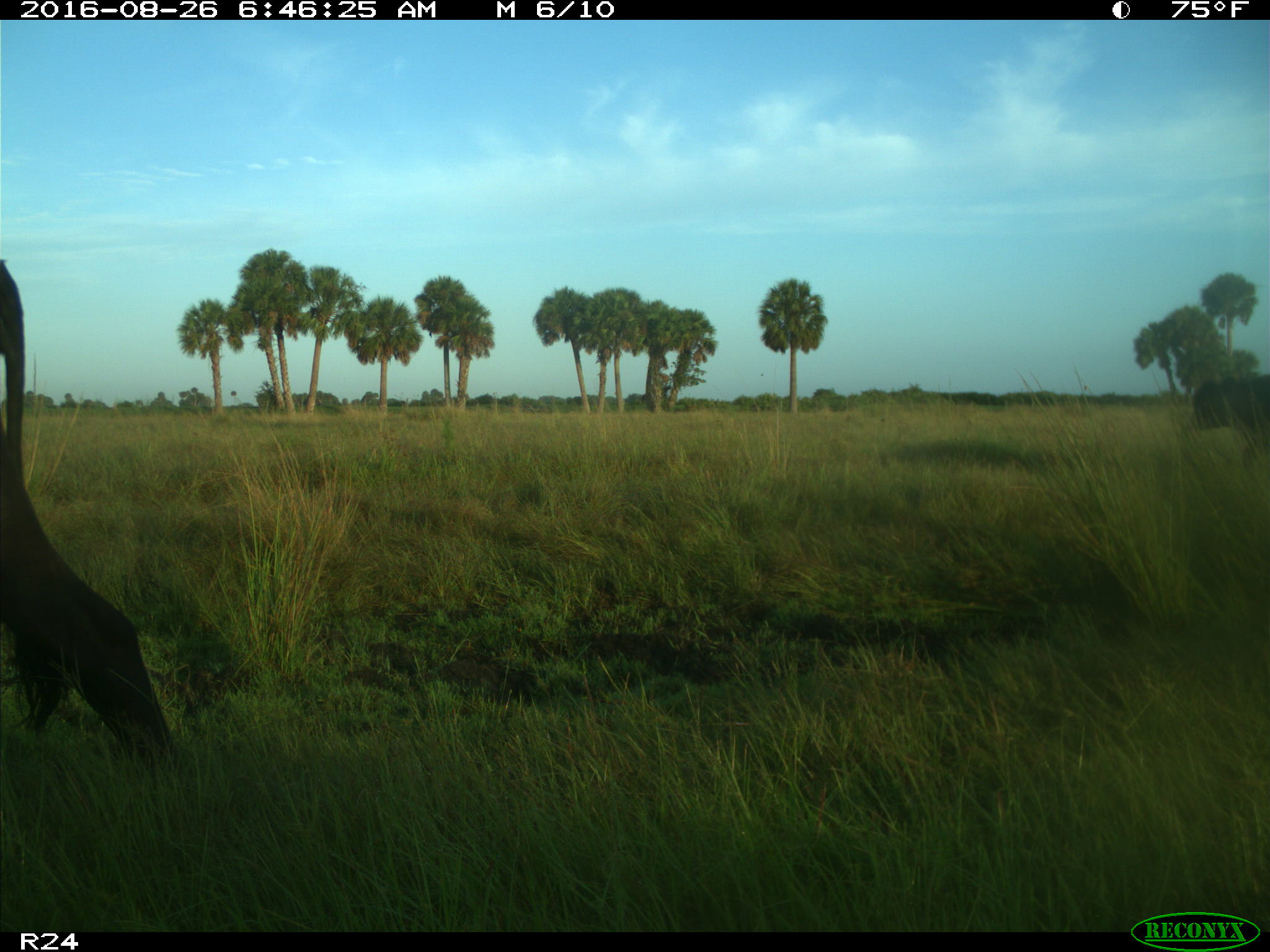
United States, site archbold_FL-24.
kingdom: Animalia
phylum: Chordata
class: Mammalia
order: Artiodactyla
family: Bovidae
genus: Bos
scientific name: Bos taurus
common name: domestic cow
Bos taurus (domestic cow).